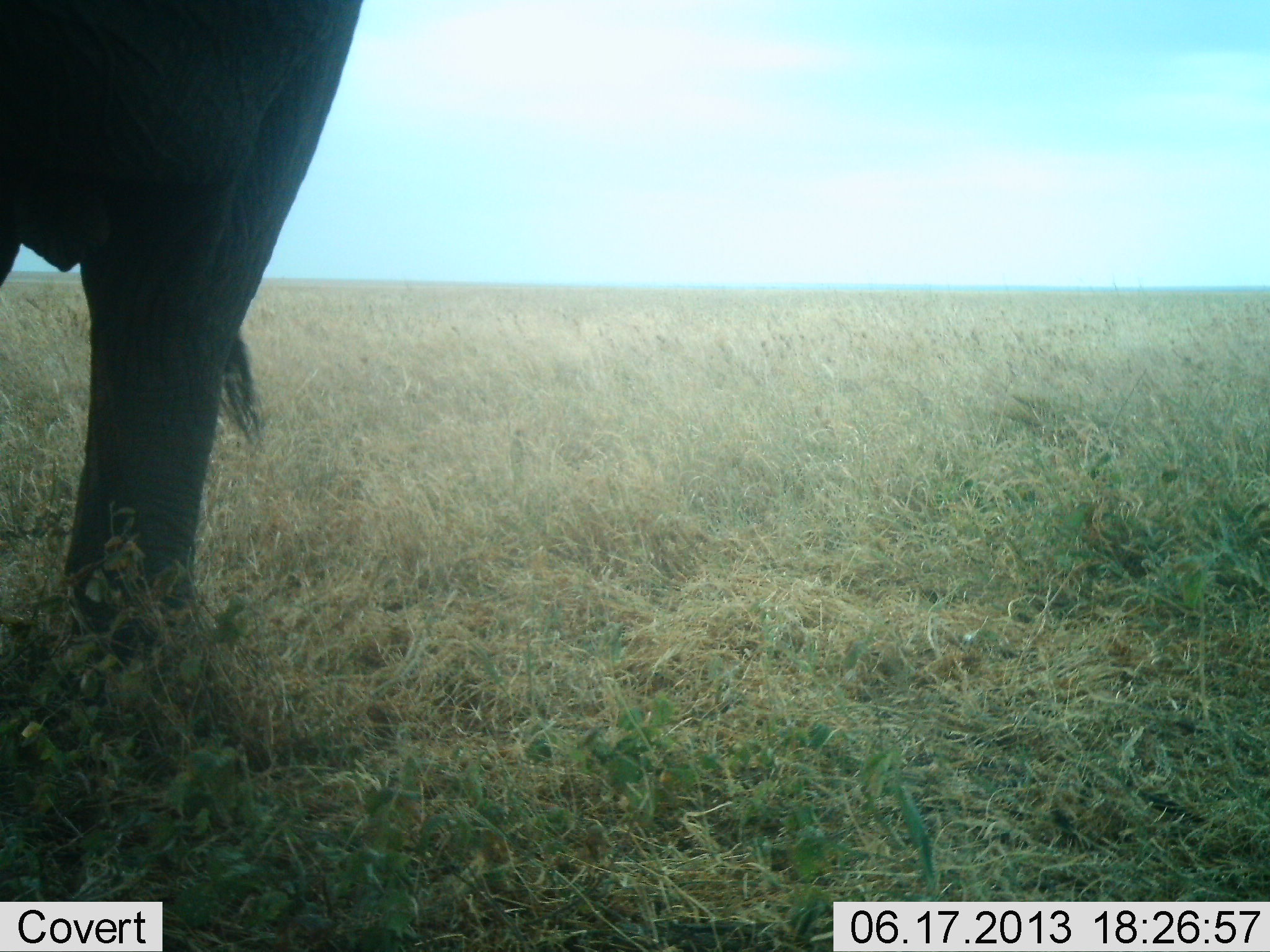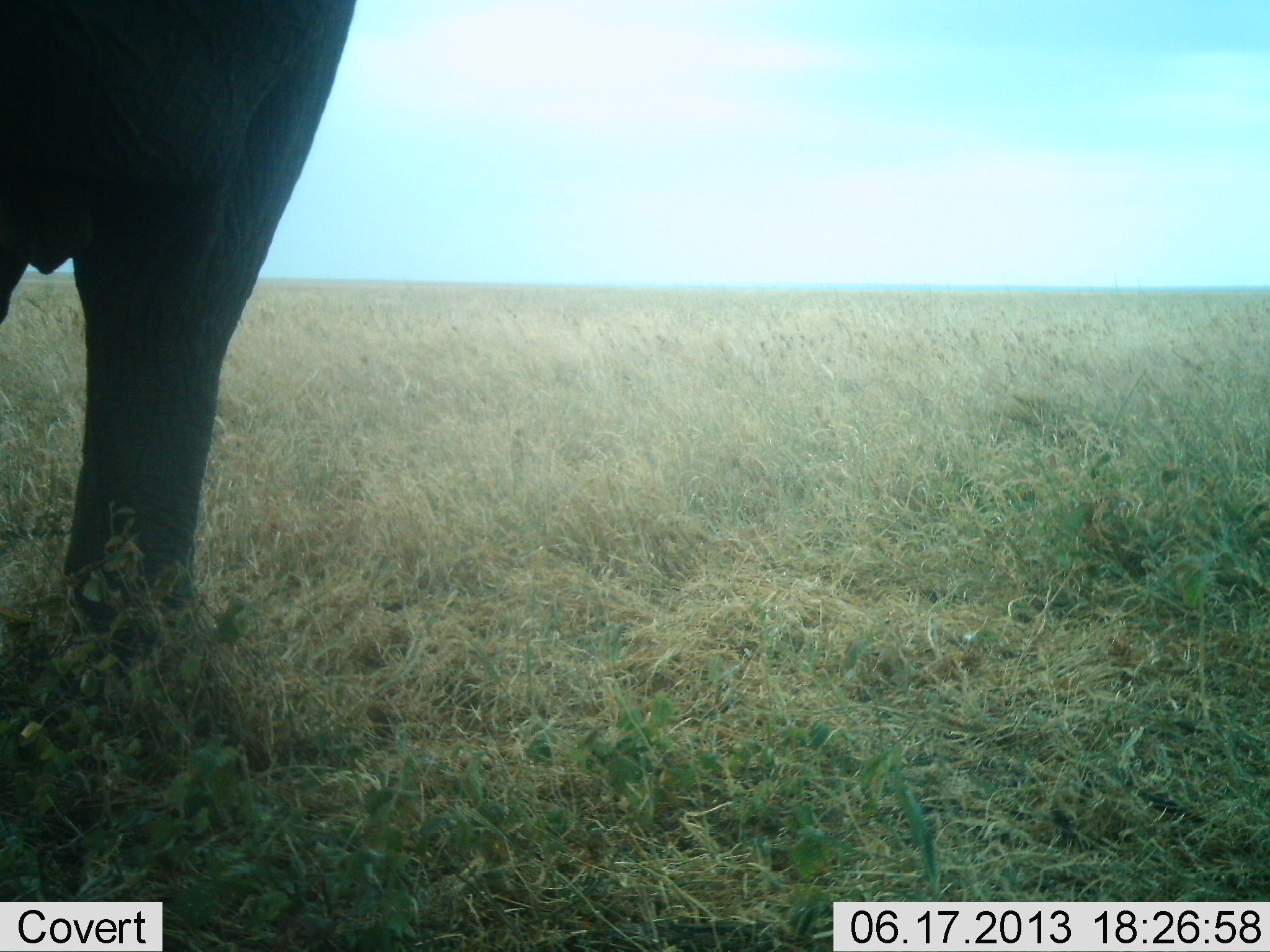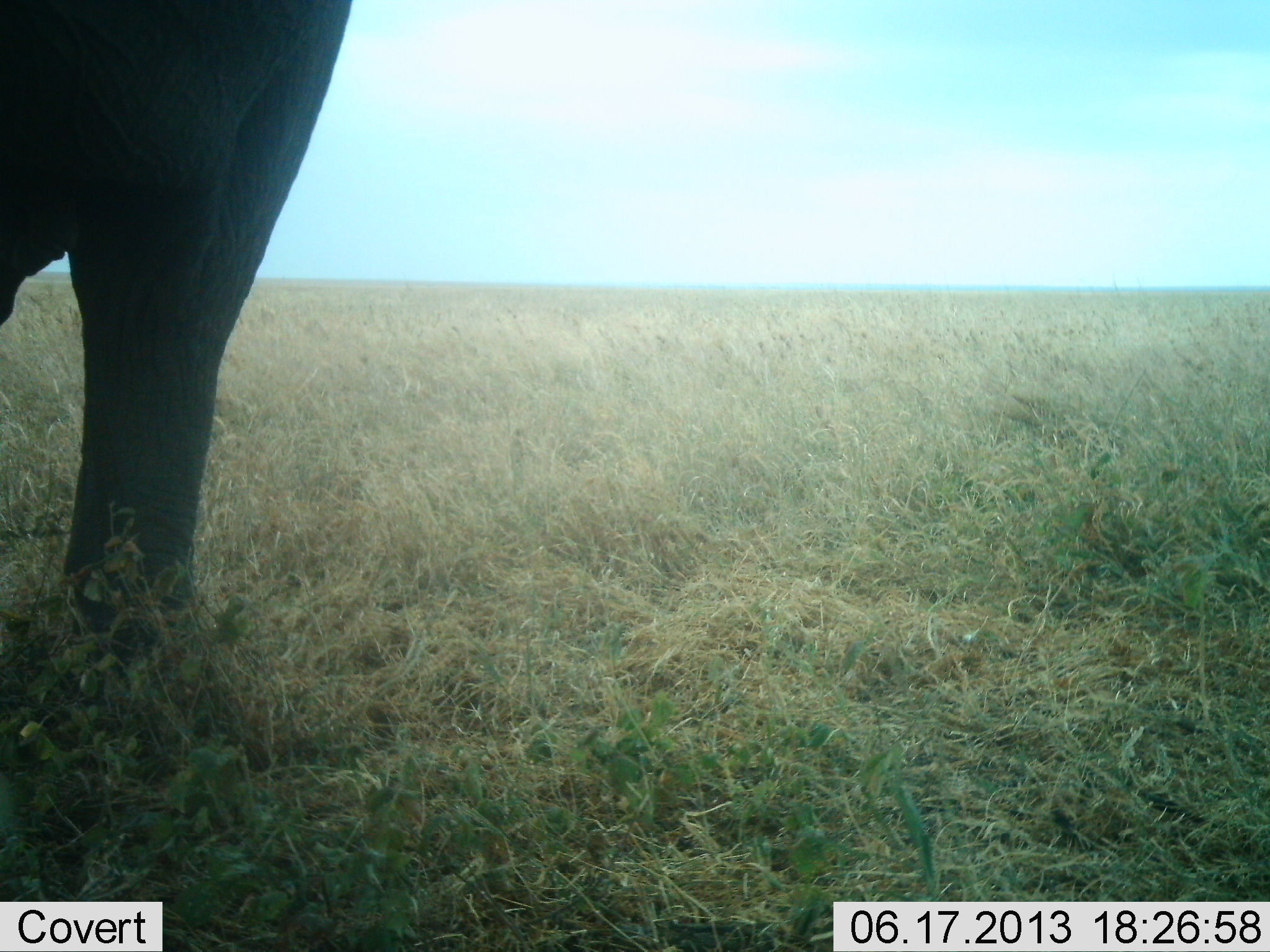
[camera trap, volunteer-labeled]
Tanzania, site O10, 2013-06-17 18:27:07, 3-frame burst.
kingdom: Animalia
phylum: Chordata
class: Mammalia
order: Proboscidea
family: Elephantidae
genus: Loxodonta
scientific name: Loxodonta africana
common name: african bush elephant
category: elephant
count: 1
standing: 93%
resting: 0%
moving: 7%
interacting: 0%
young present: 0%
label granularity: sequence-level